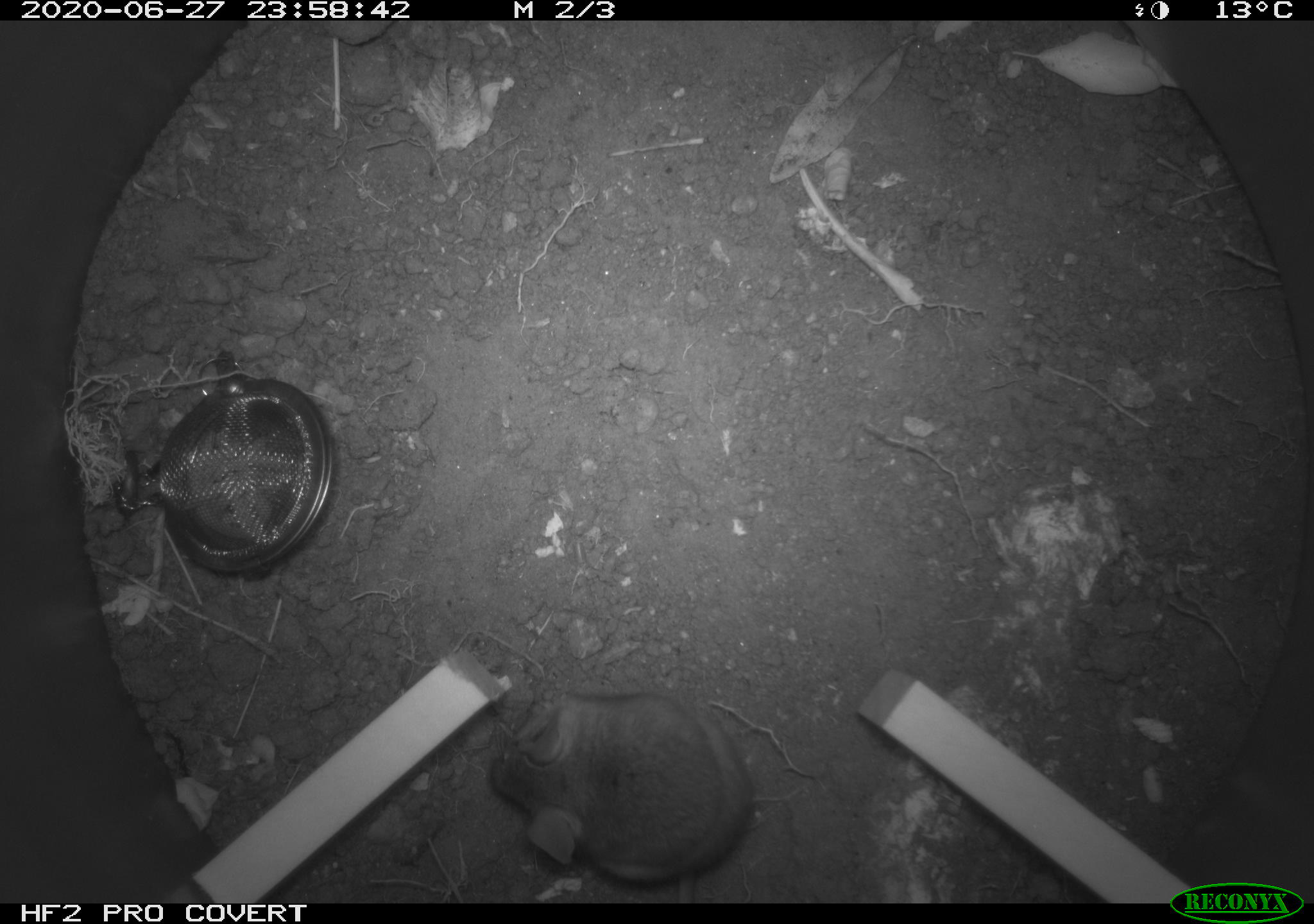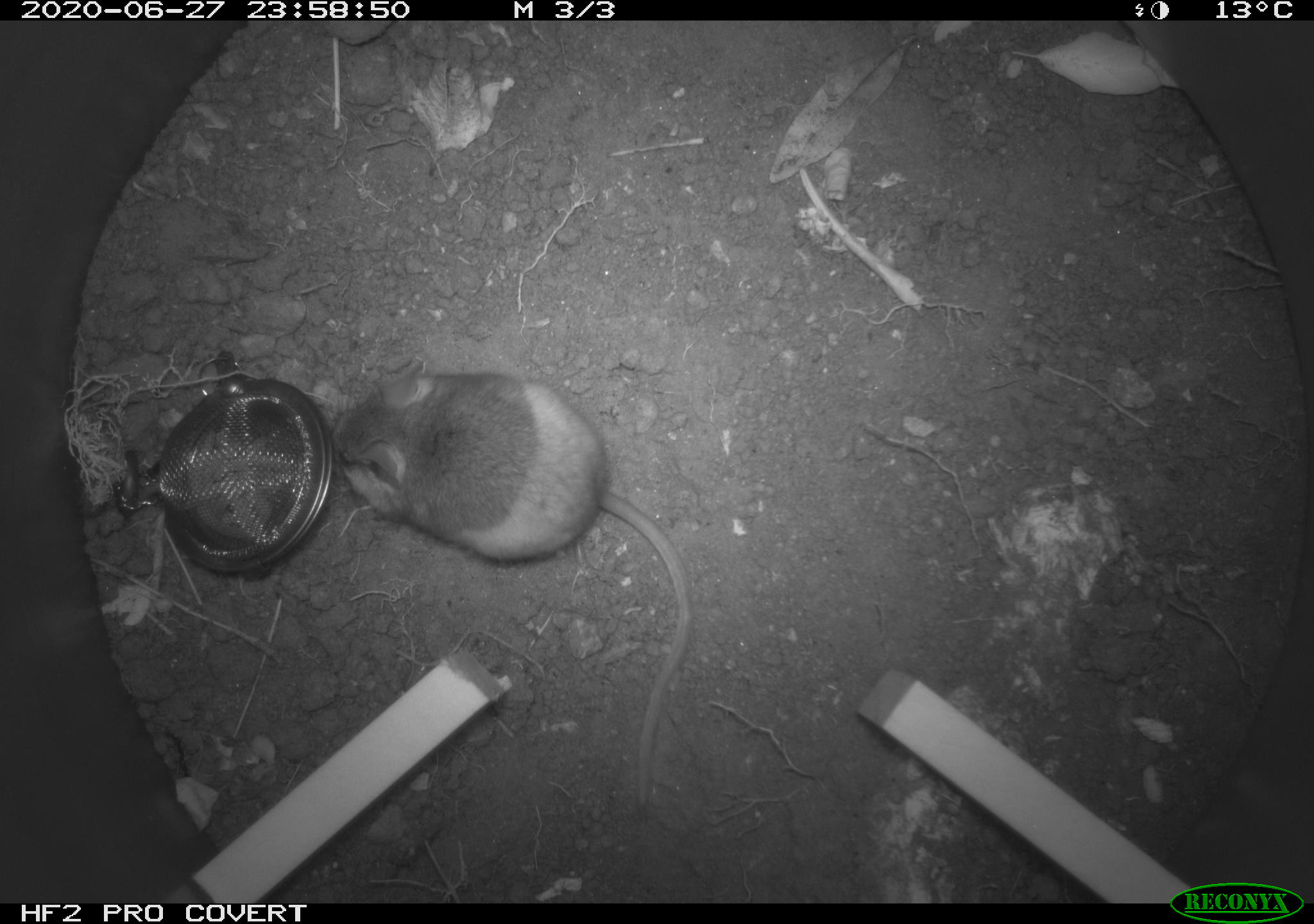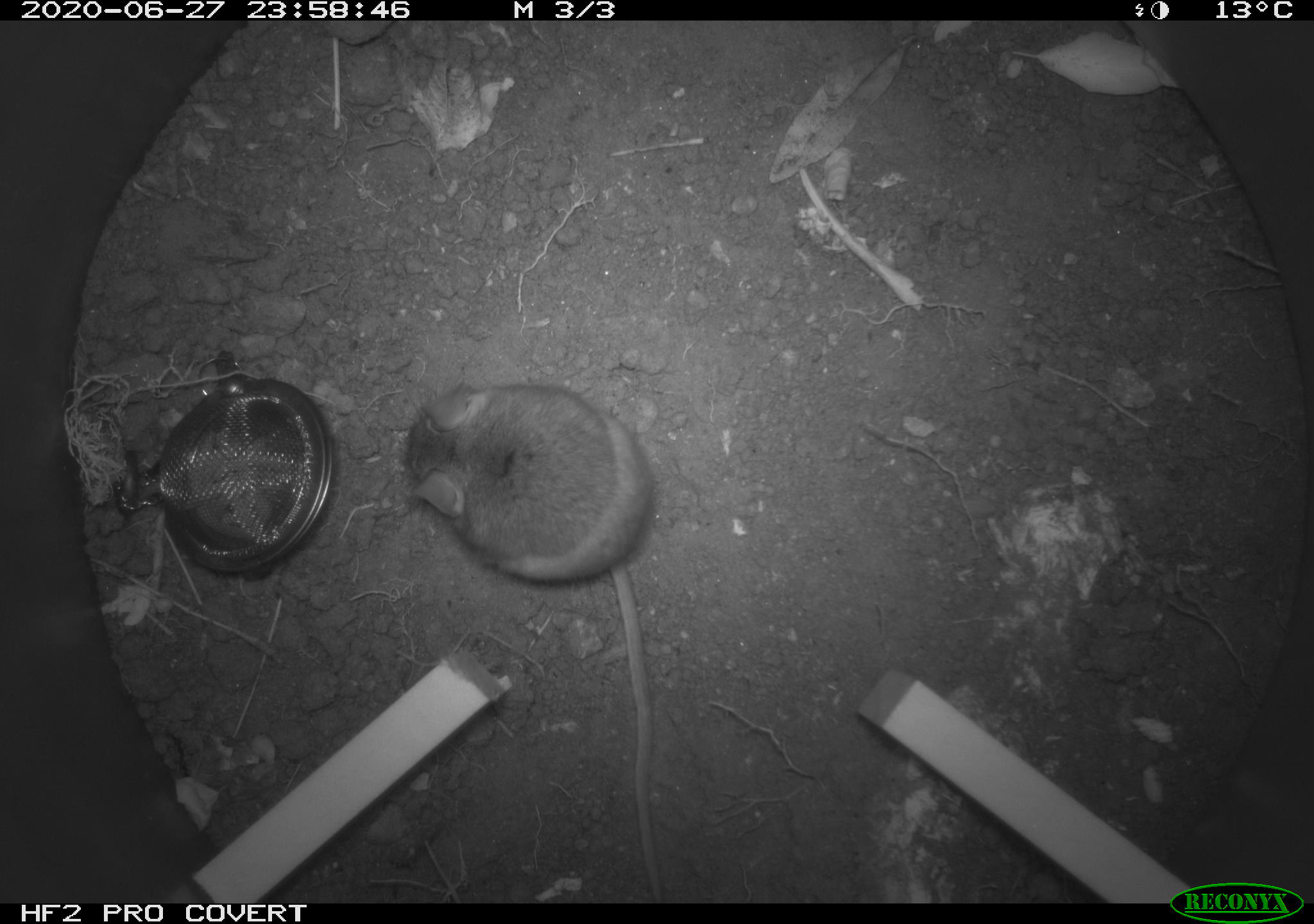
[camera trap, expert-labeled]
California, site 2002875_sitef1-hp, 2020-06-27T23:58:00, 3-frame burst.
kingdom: Animalia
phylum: Chordata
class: Mammalia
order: Rodentia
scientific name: Rodentia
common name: rodent